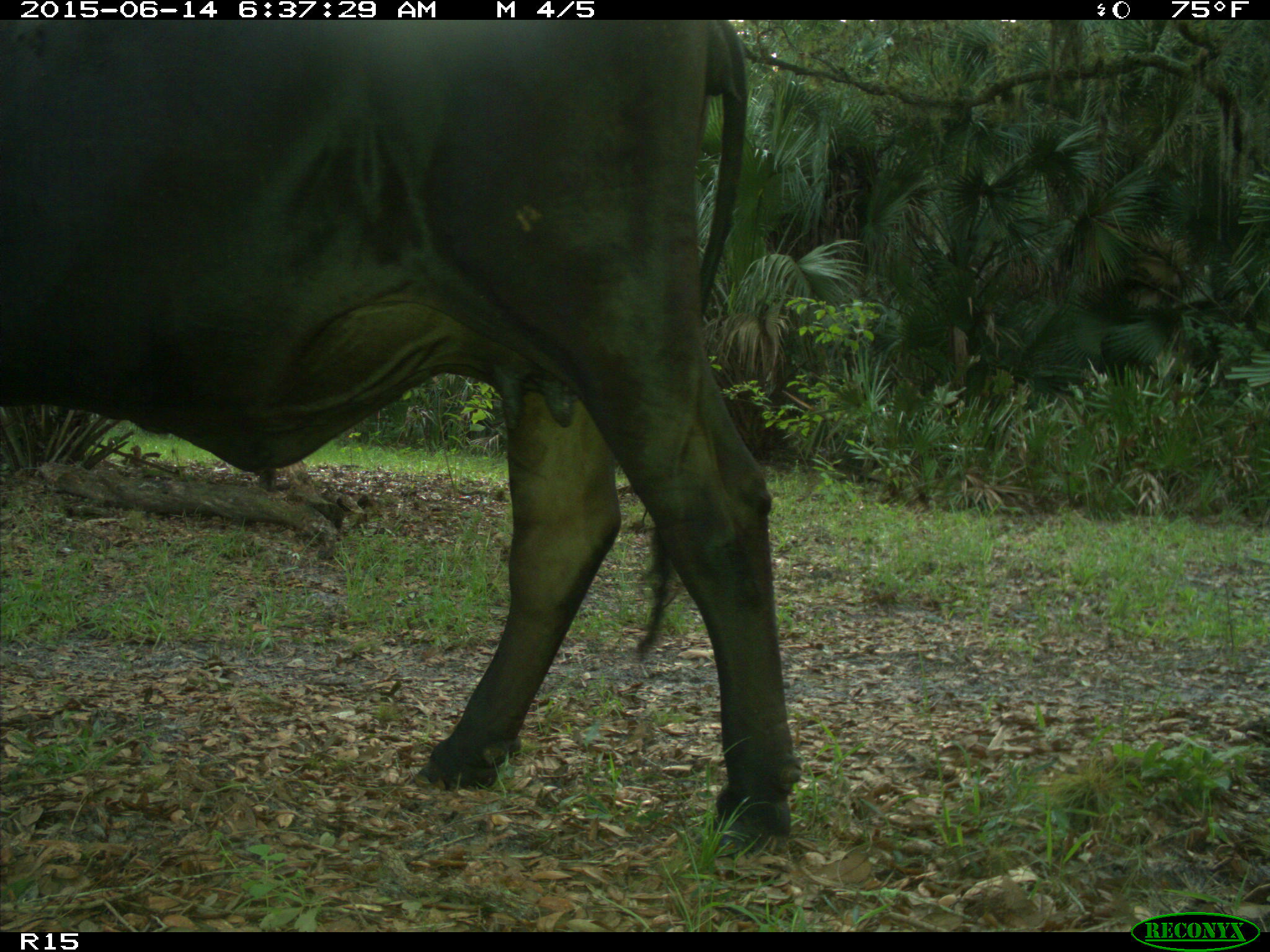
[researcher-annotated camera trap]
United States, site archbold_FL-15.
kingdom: Animalia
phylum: Chordata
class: Mammalia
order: Artiodactyla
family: Bovidae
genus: Bos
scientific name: Bos taurus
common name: domestic cow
Bos taurus (domestic cow).